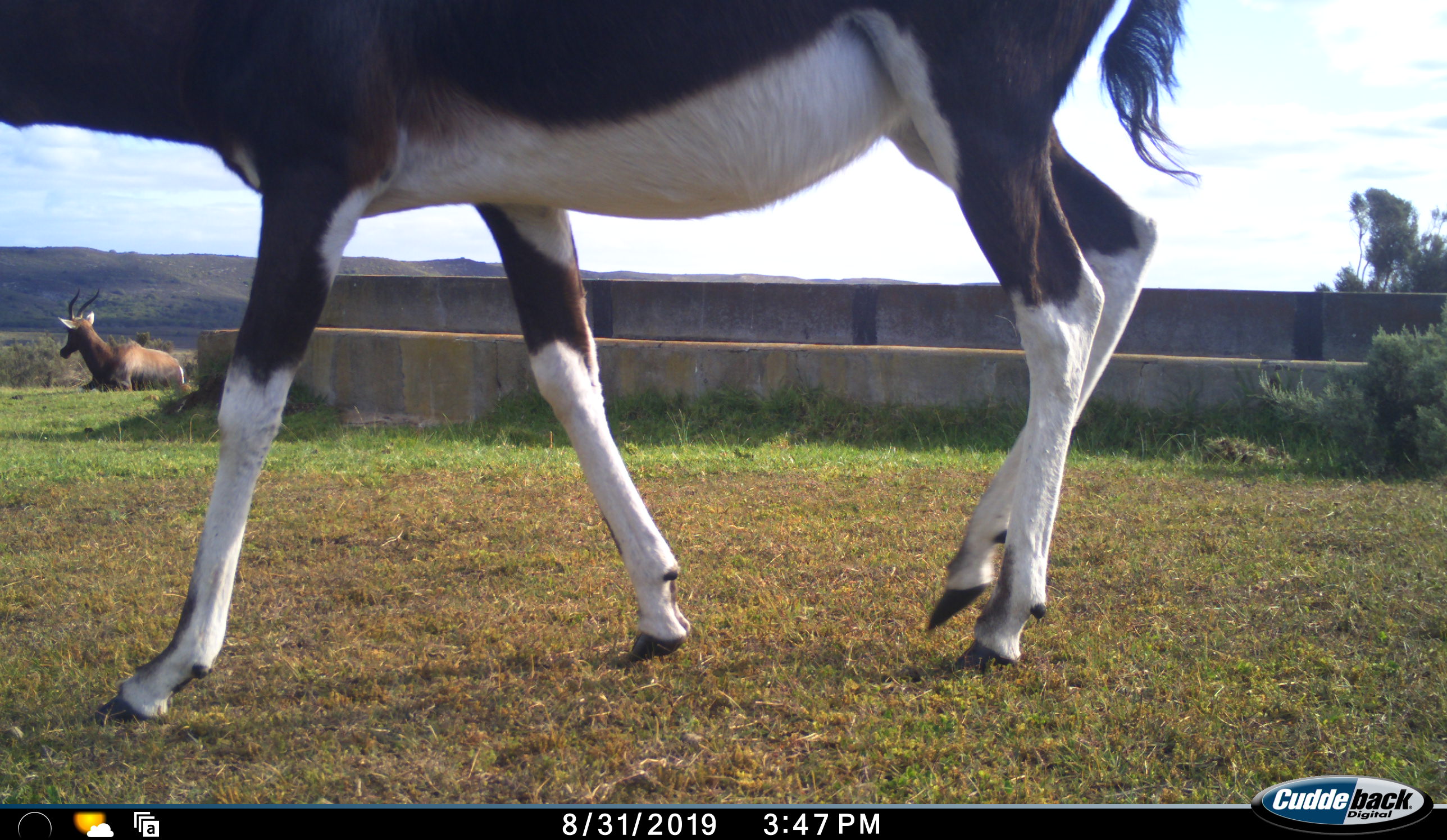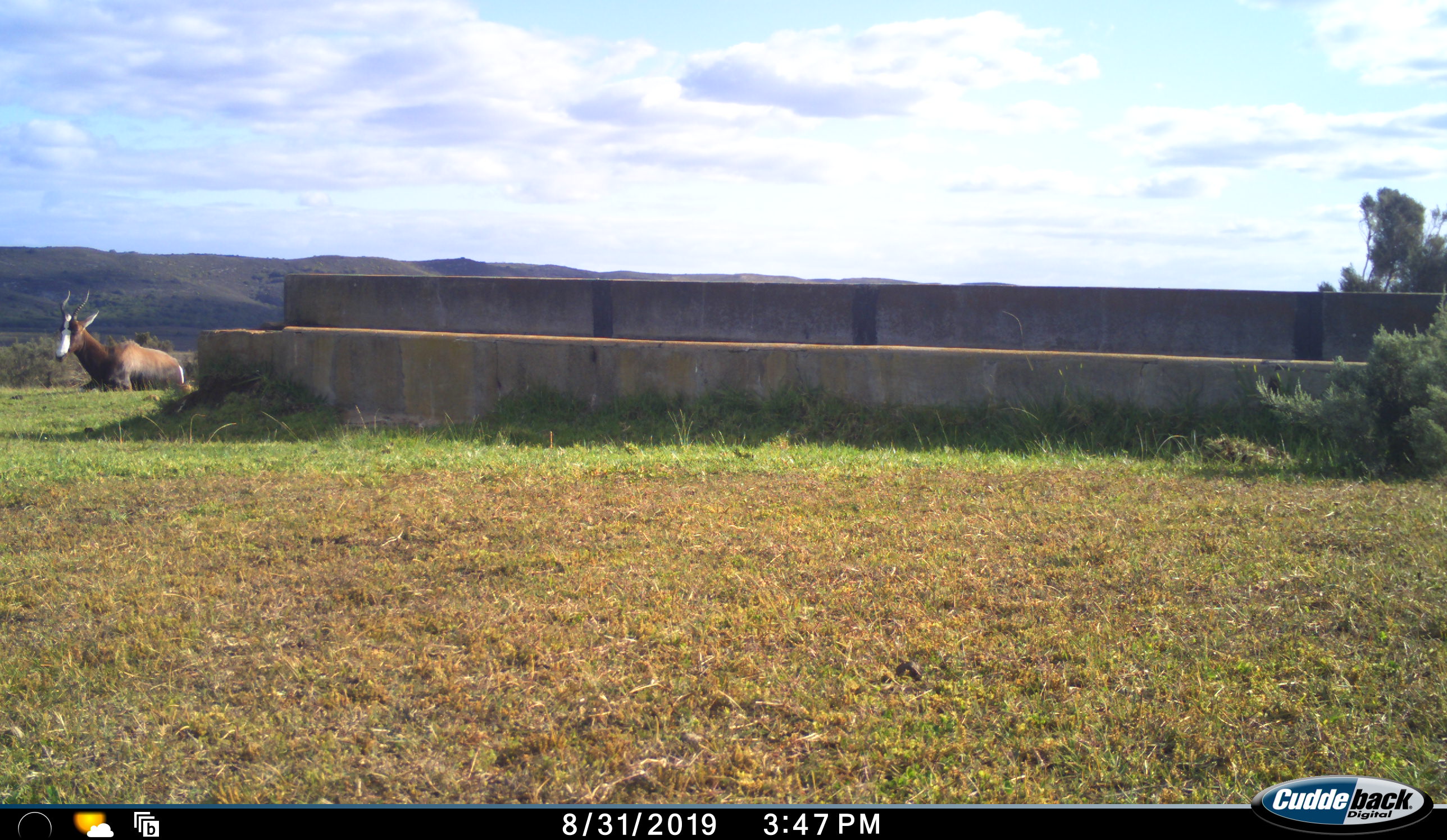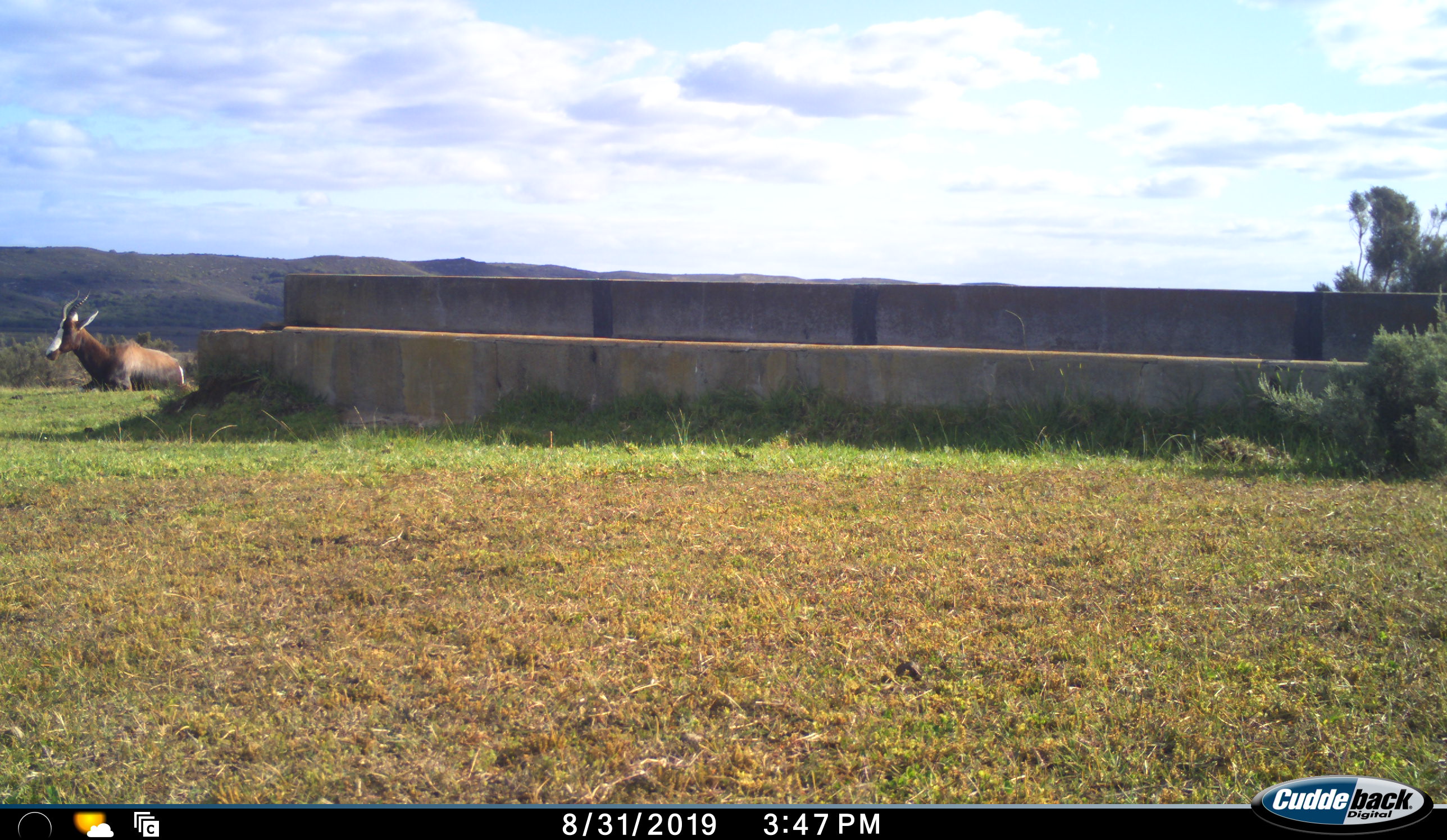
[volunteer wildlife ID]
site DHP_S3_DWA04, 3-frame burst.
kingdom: Animalia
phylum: Chordata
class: Mammalia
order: Artiodactyla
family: Bovidae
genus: Damaliscus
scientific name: Damaliscus pygargus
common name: bontebok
Bontebok (Damaliscus pygargus), count 2. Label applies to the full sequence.